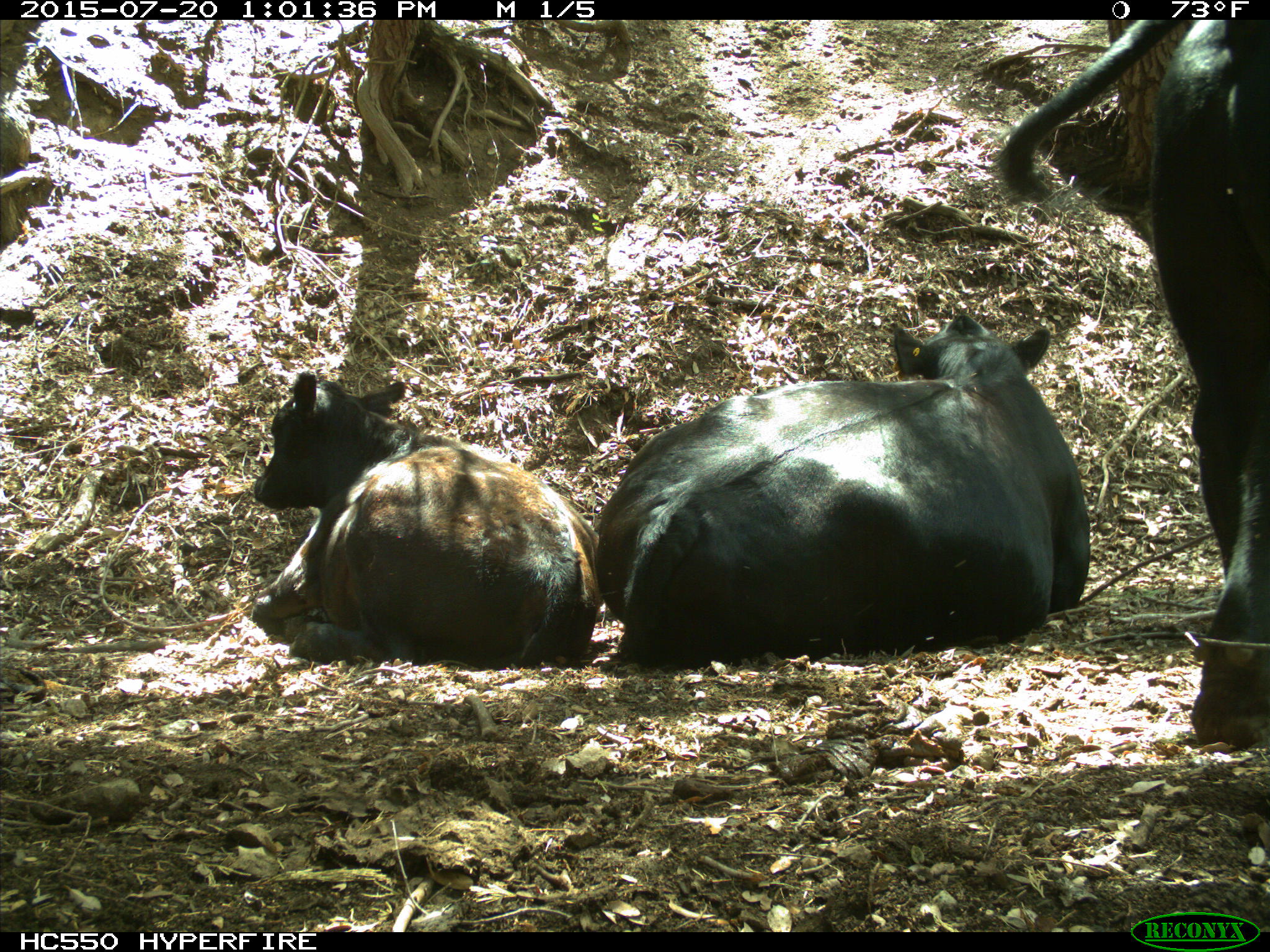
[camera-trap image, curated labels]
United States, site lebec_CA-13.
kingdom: Animalia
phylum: Chordata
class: Mammalia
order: Artiodactyla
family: Bovidae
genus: Bos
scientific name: Bos taurus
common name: domestic cow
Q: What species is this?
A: Bos taurus (domestic cow).